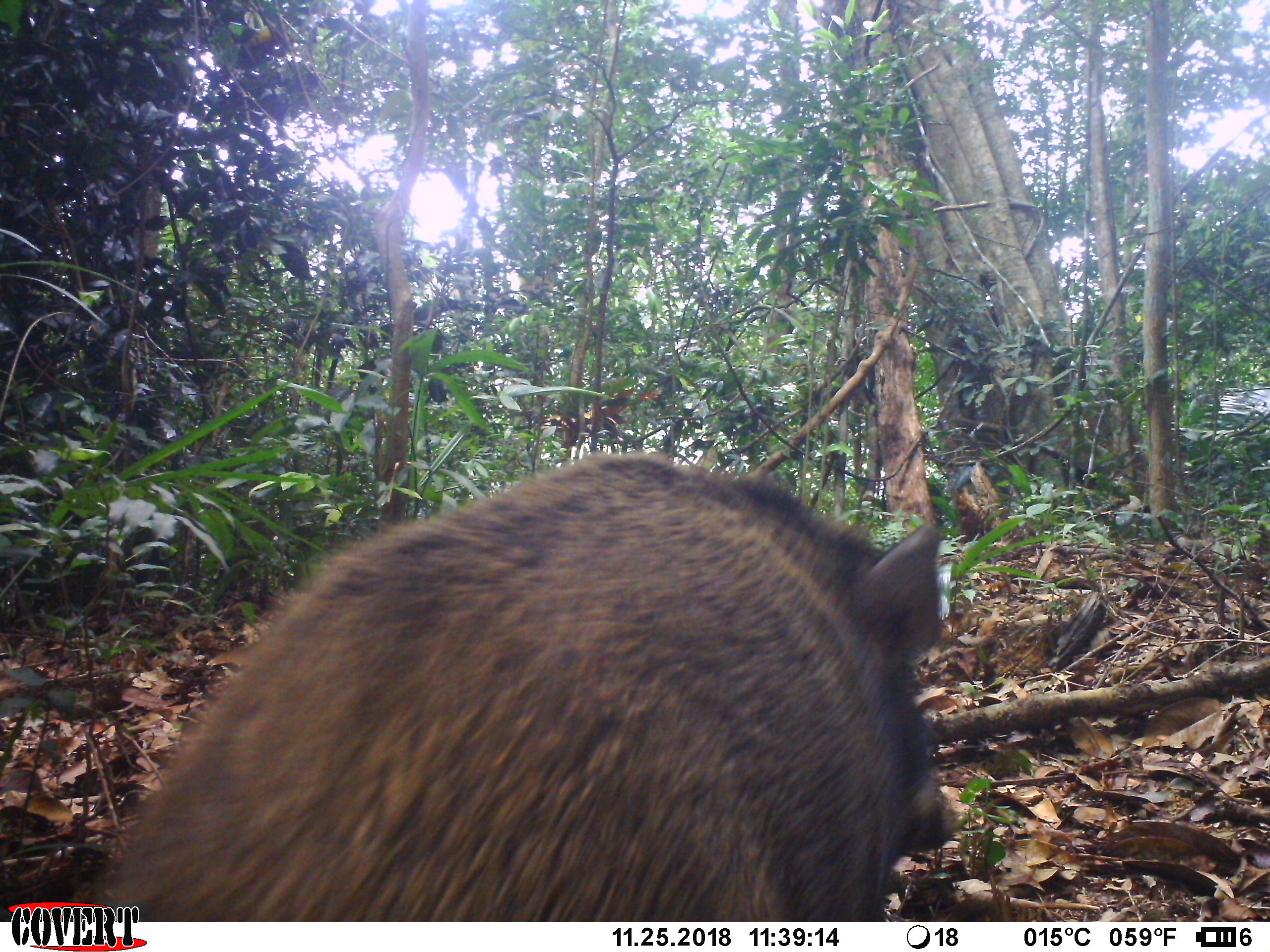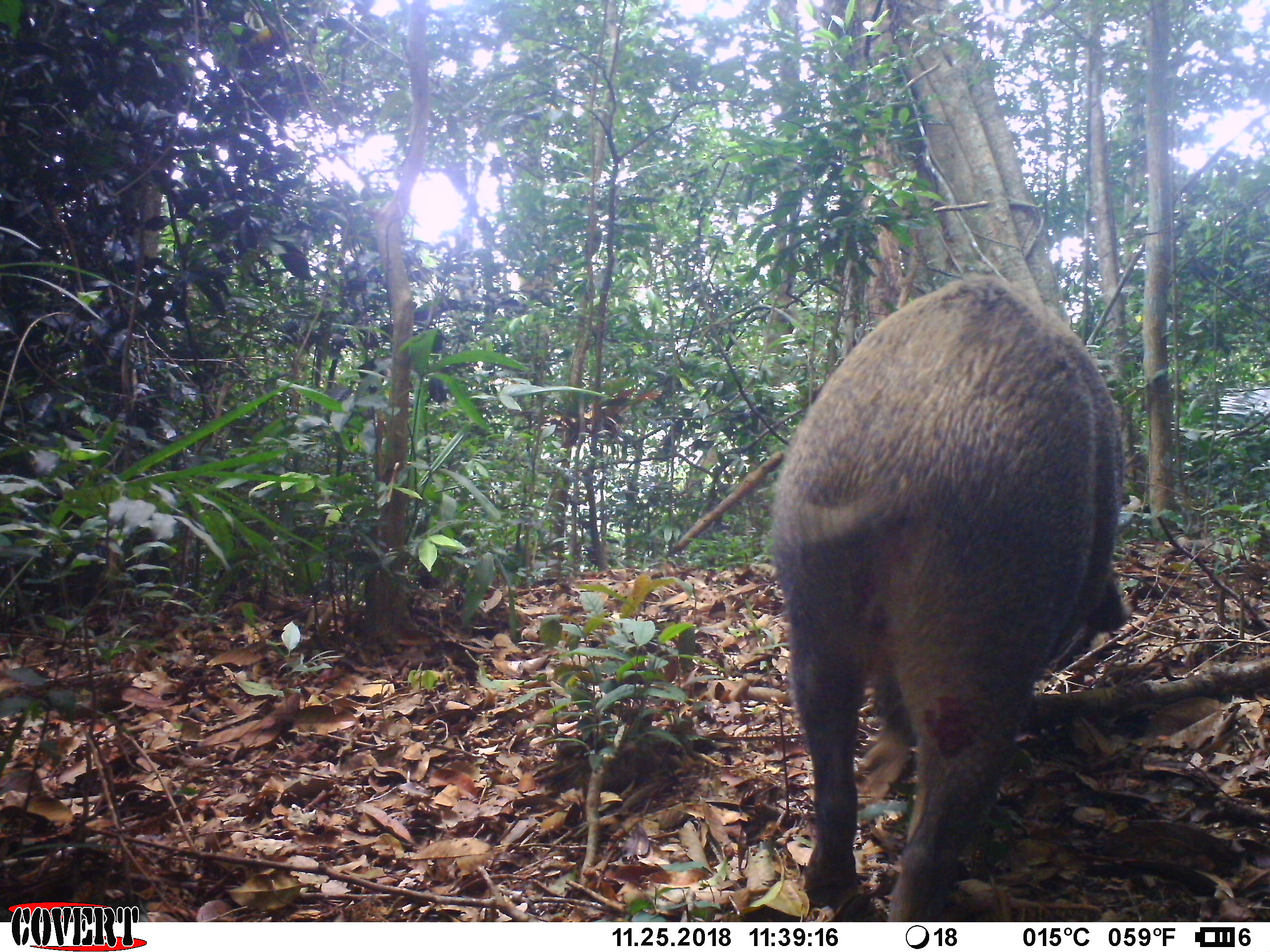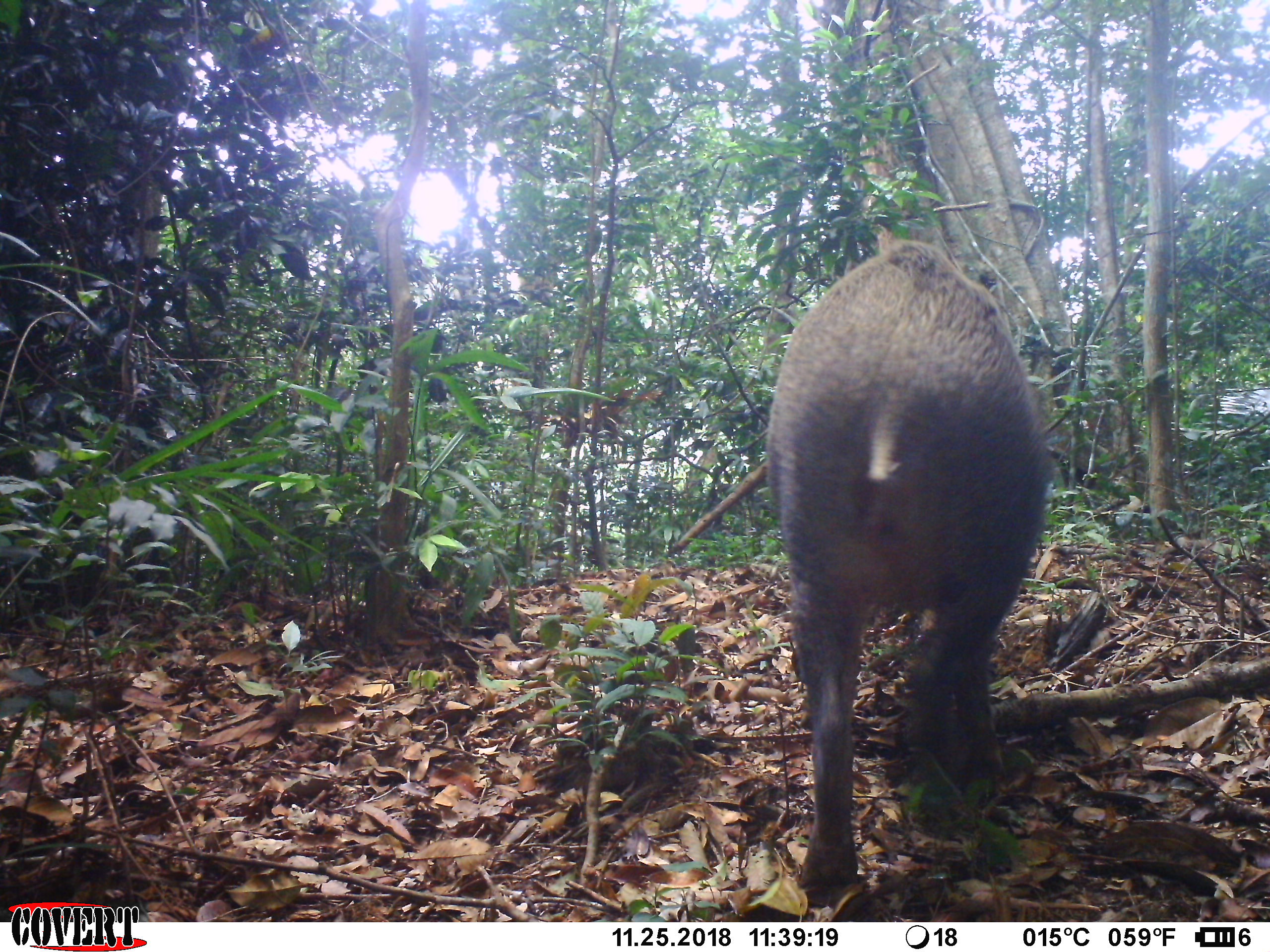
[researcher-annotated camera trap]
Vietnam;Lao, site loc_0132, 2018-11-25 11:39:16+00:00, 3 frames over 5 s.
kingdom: Animalia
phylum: Chordata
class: Mammalia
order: Artiodactyla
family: Suidae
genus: Sus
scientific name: Sus scrofa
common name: eurasian wild pig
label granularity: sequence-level